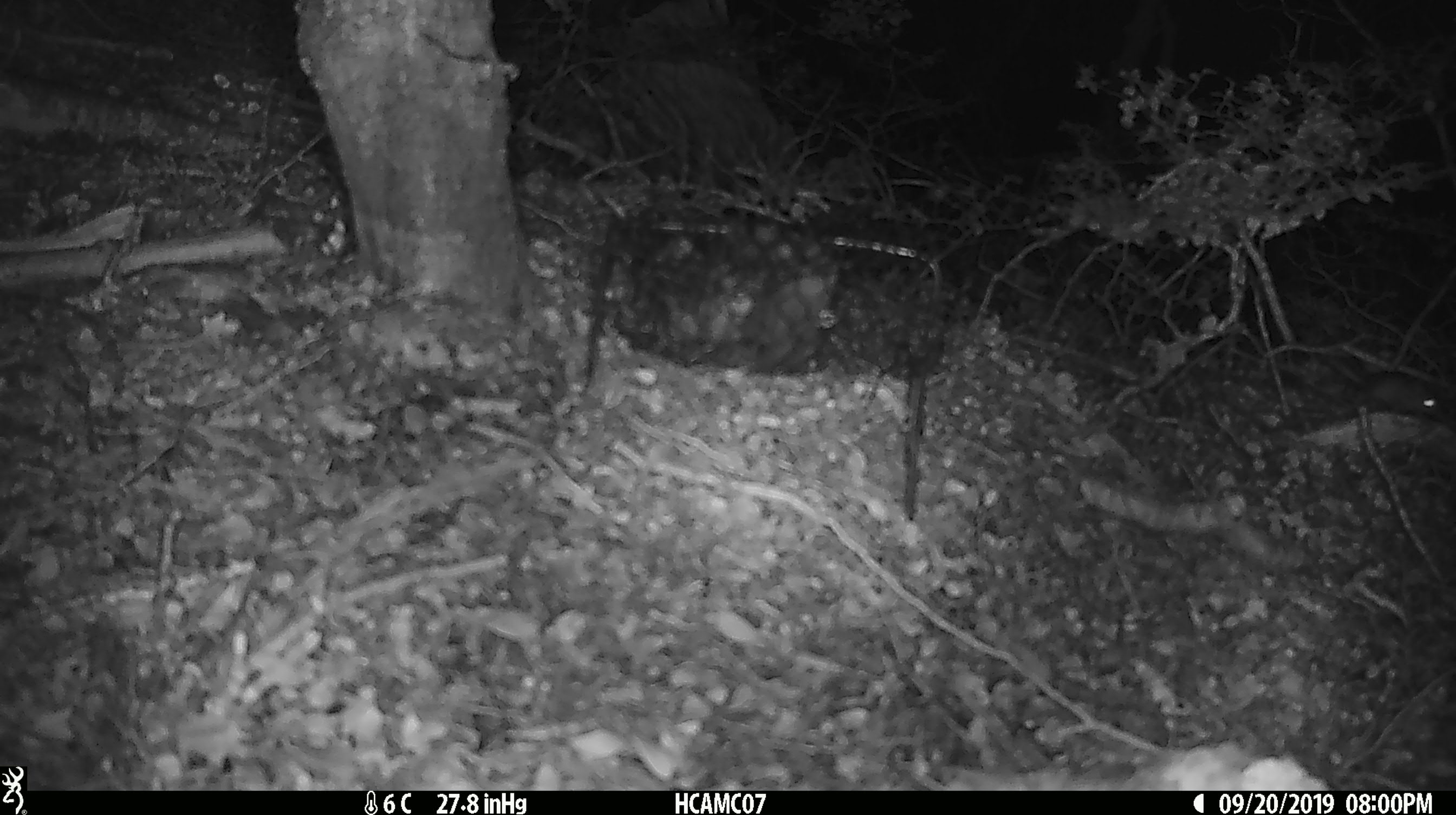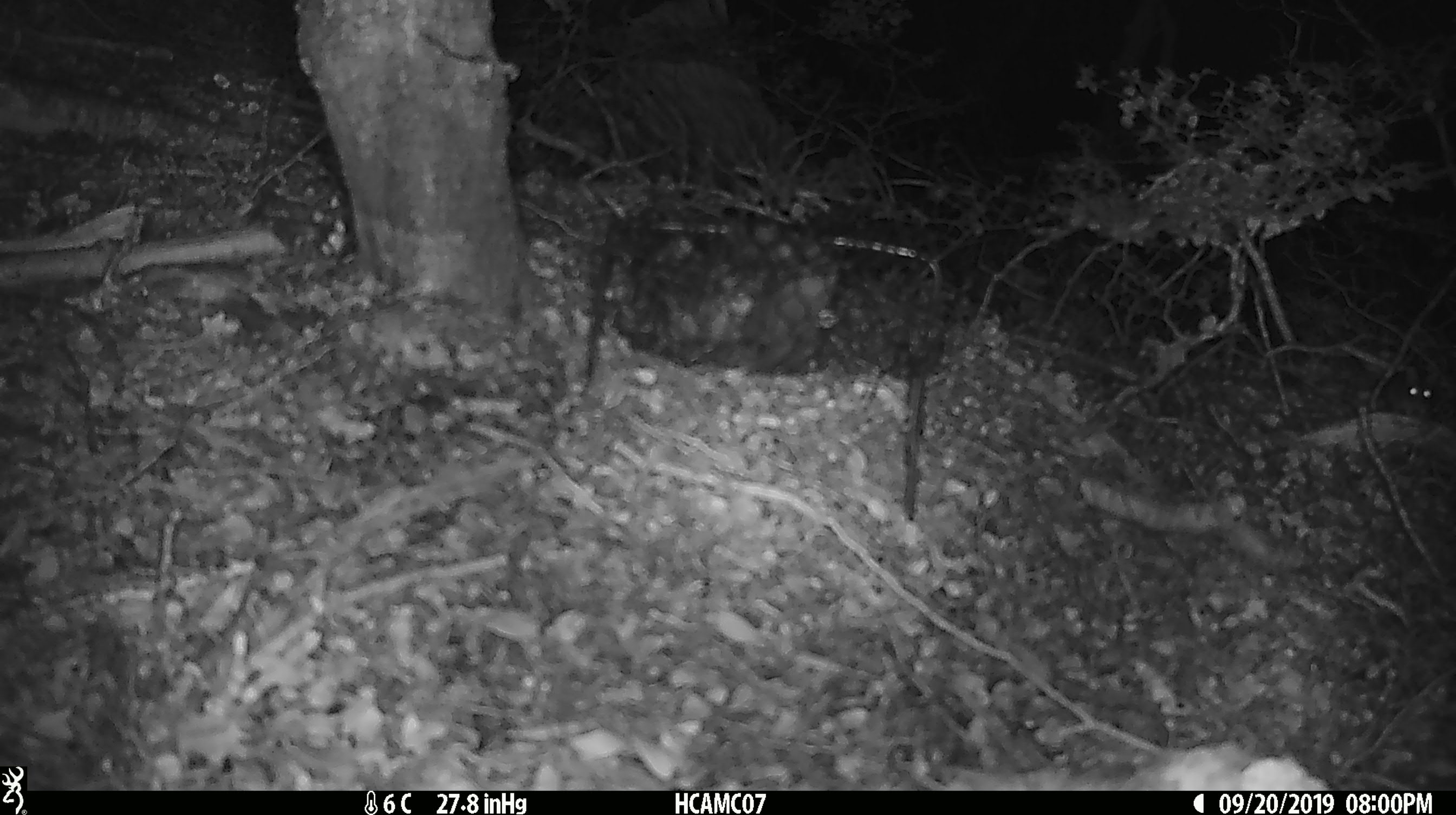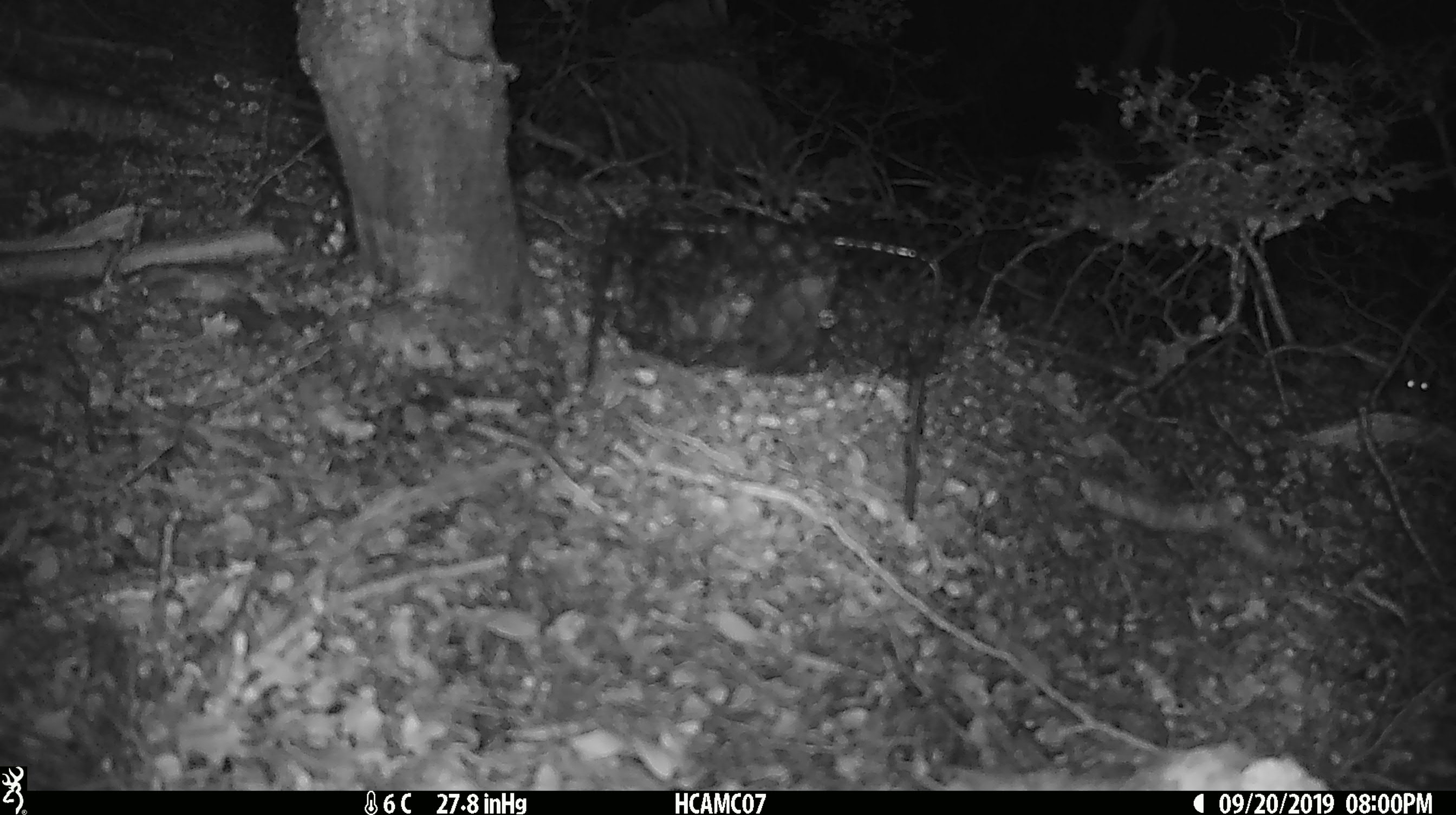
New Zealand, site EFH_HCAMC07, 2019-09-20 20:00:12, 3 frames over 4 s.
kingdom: Animalia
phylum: Chordata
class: Mammalia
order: Rodentia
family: Muridae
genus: Mus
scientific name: Mus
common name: mouse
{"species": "mouse (Mus)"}